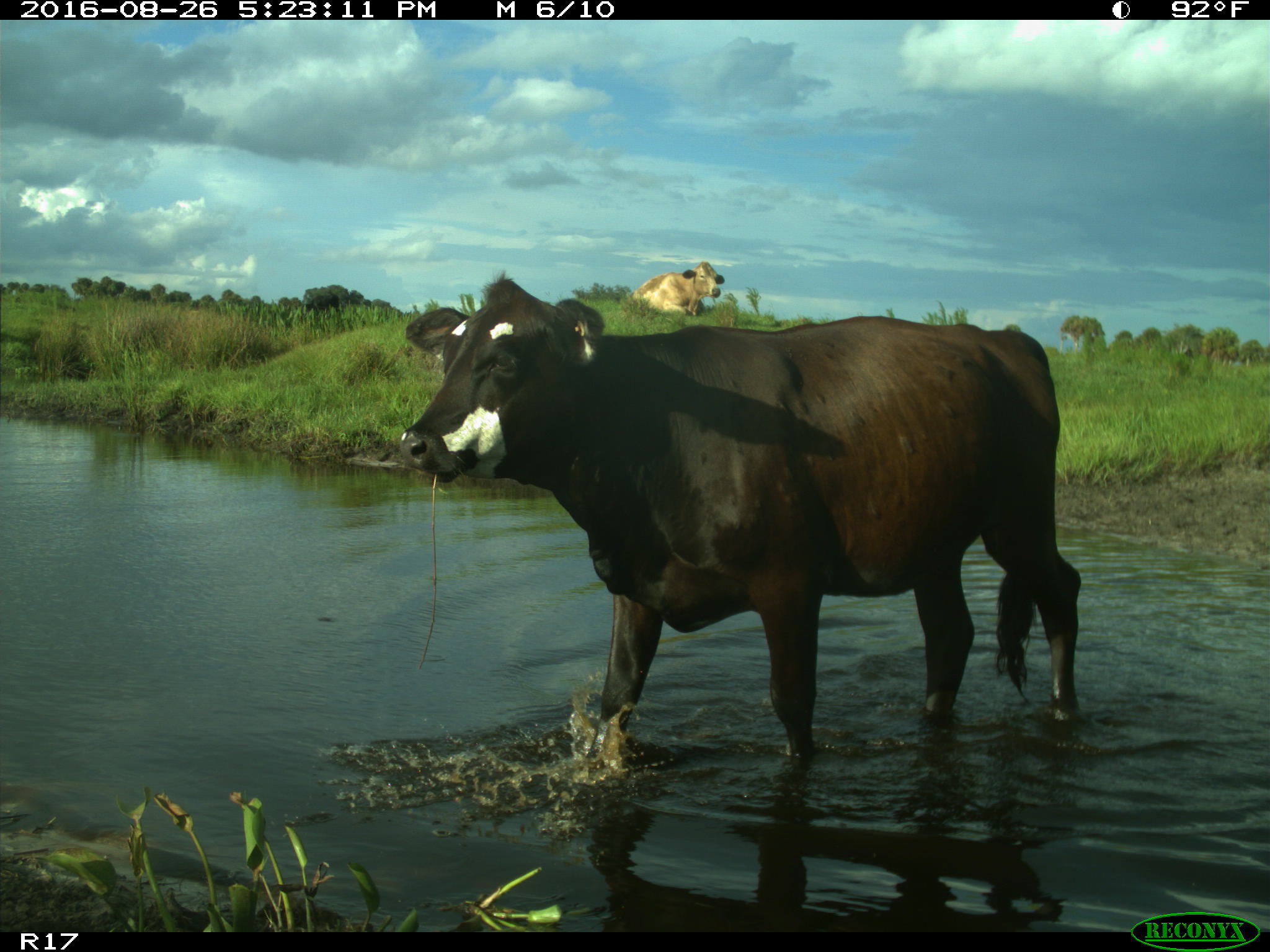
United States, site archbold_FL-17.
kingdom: Animalia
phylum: Chordata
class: Mammalia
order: Artiodactyla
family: Bovidae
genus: Bos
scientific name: Bos taurus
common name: domestic cow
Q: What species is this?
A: Bos taurus (domestic cow).